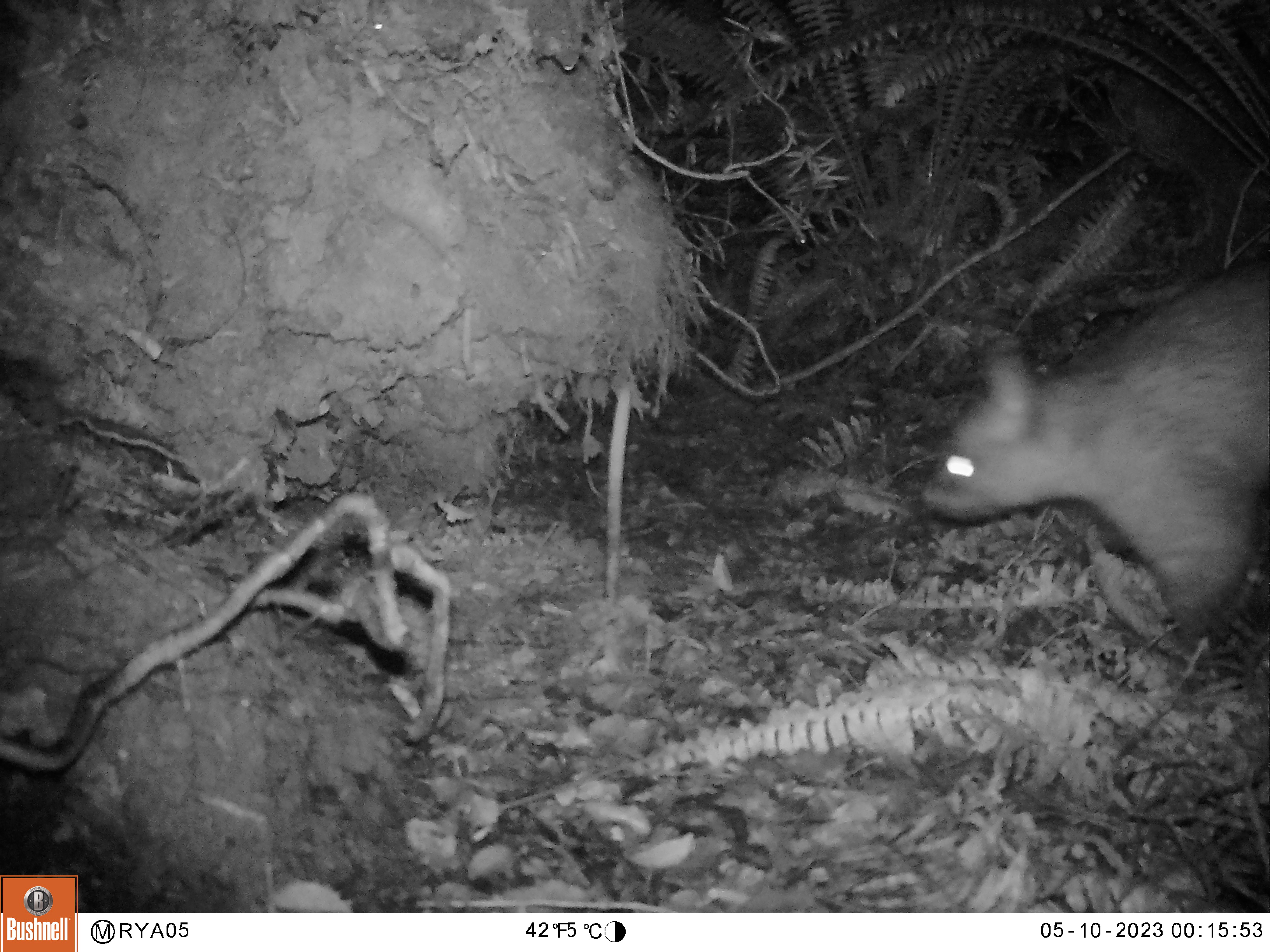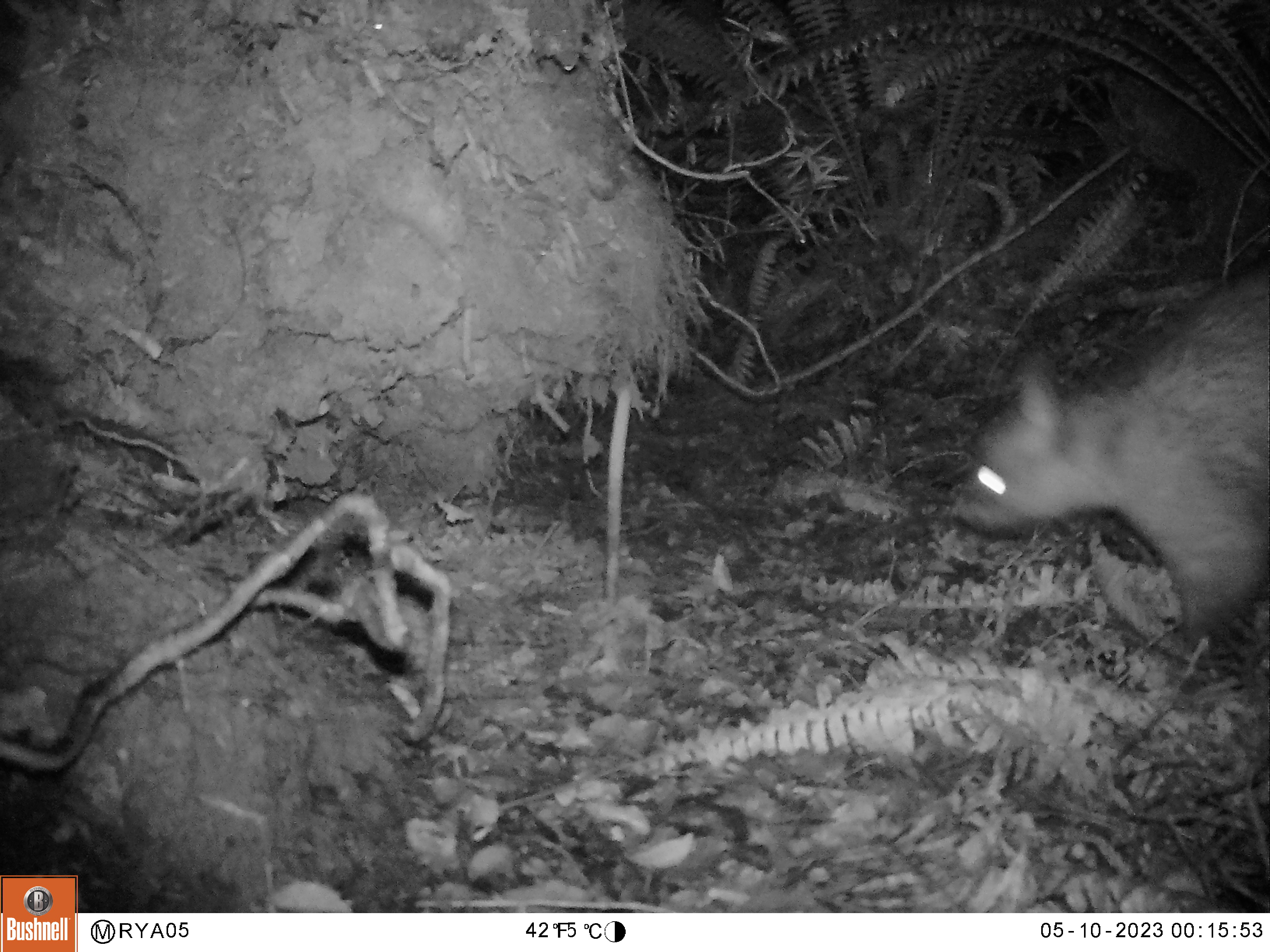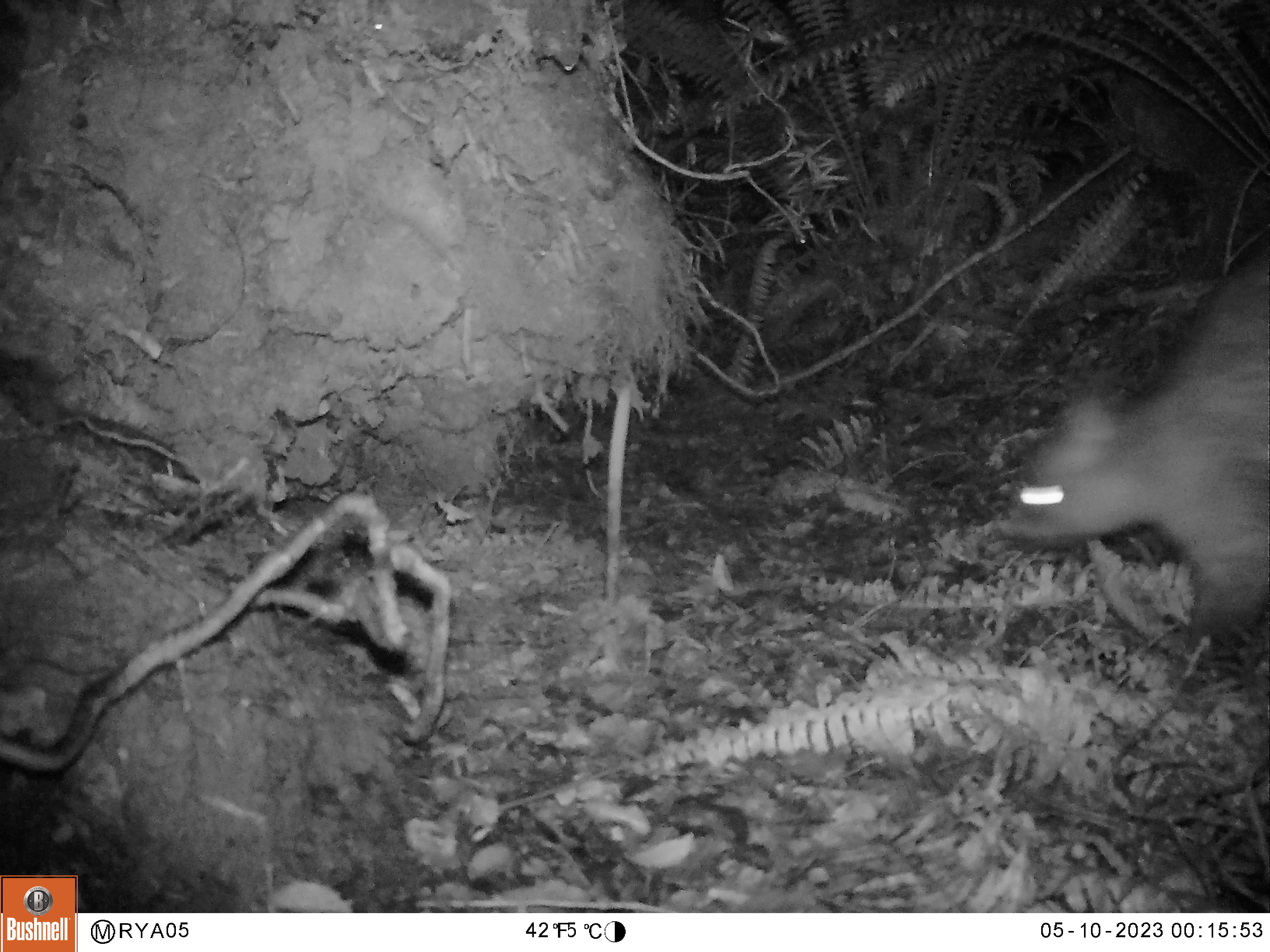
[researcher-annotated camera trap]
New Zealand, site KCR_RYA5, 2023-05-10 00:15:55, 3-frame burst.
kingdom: Animalia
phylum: Chordata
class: Mammalia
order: Diprotodontia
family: Phalangeridae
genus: Trichosurus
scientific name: Trichosurus vulpecula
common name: common brushtail possum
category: possum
Possum (common brushtail possum) (Trichosurus vulpecula).